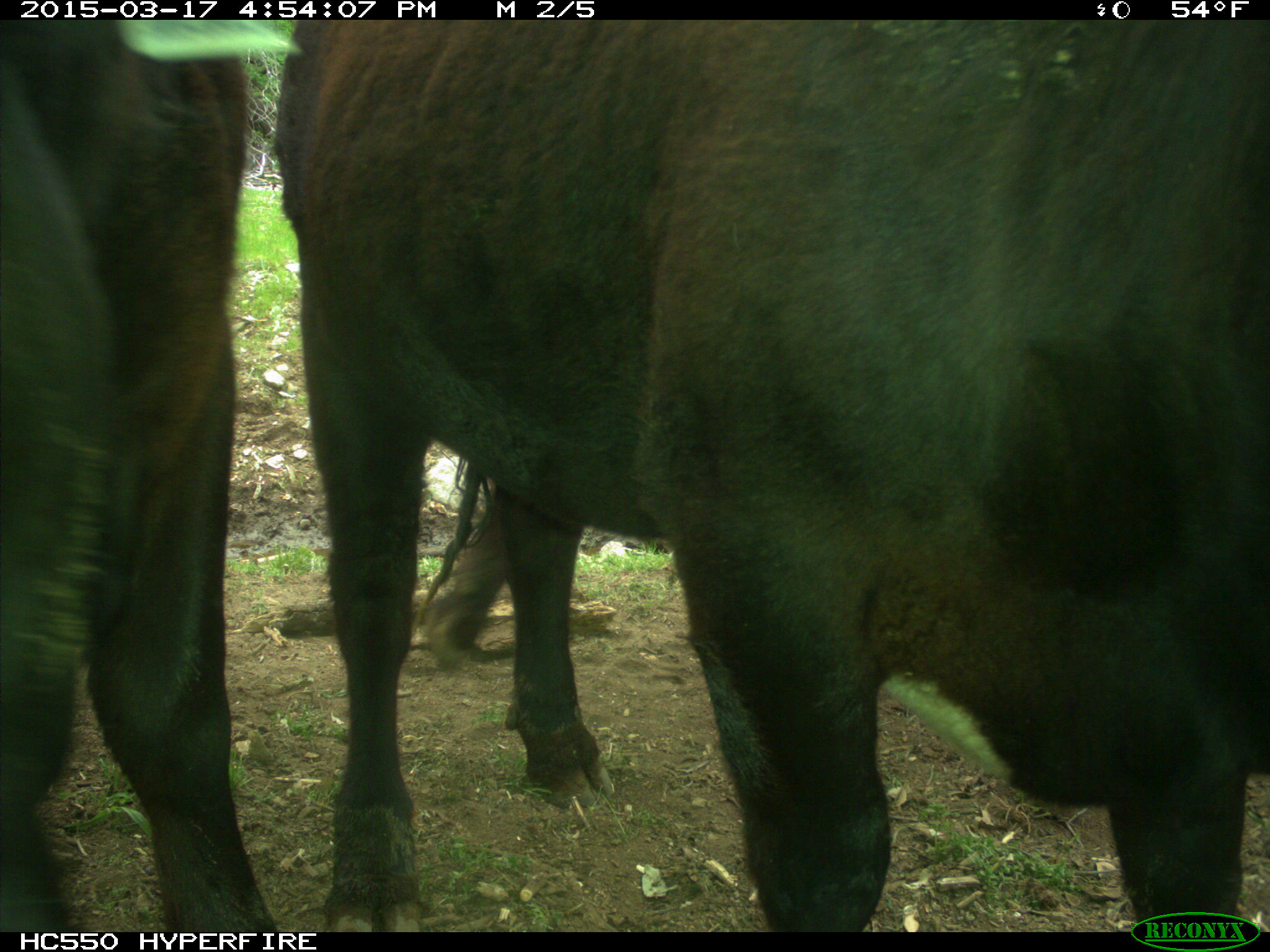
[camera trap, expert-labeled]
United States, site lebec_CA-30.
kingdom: Animalia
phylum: Chordata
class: Mammalia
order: Artiodactyla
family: Bovidae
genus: Bos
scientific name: Bos taurus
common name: domestic cow